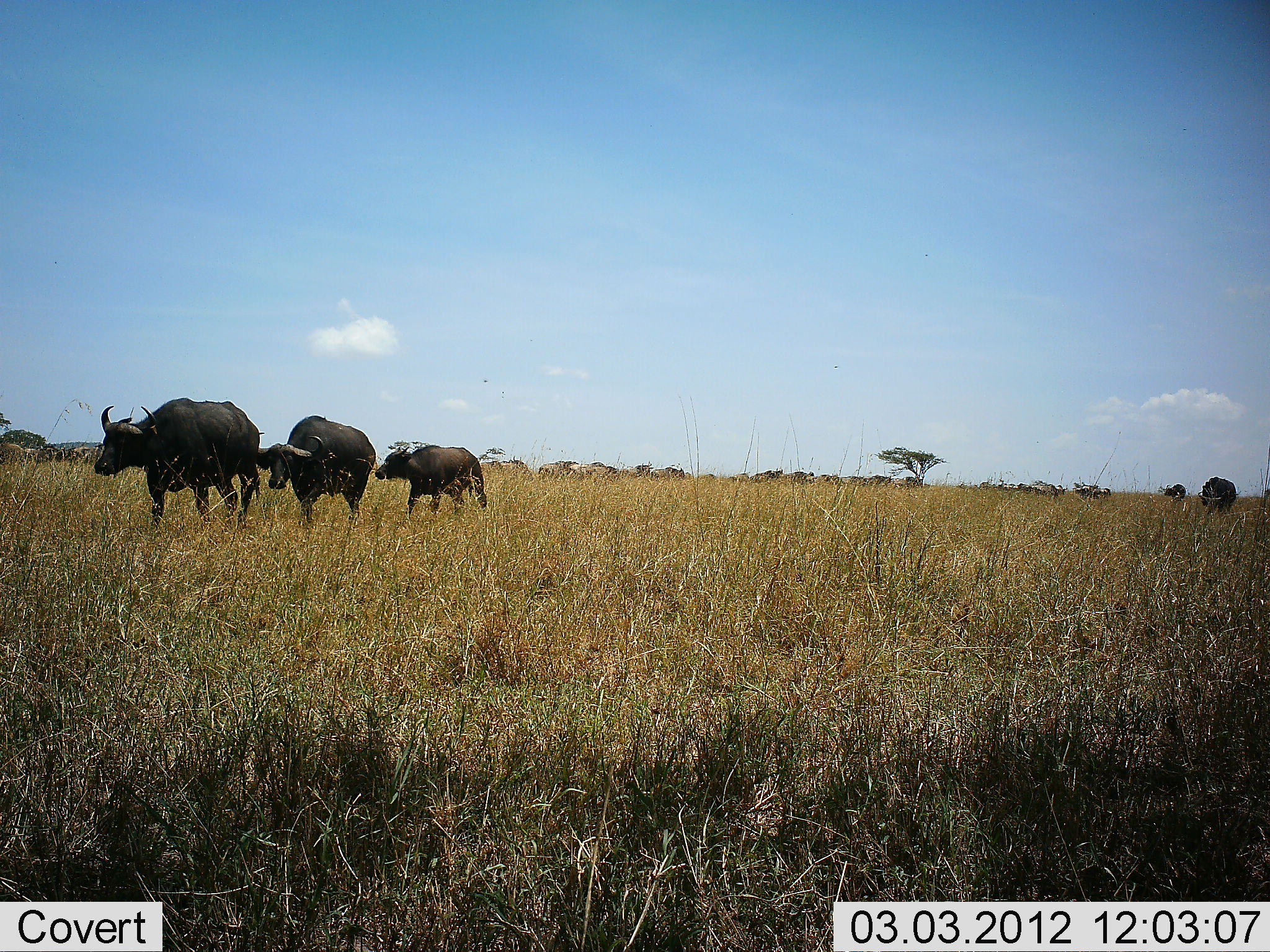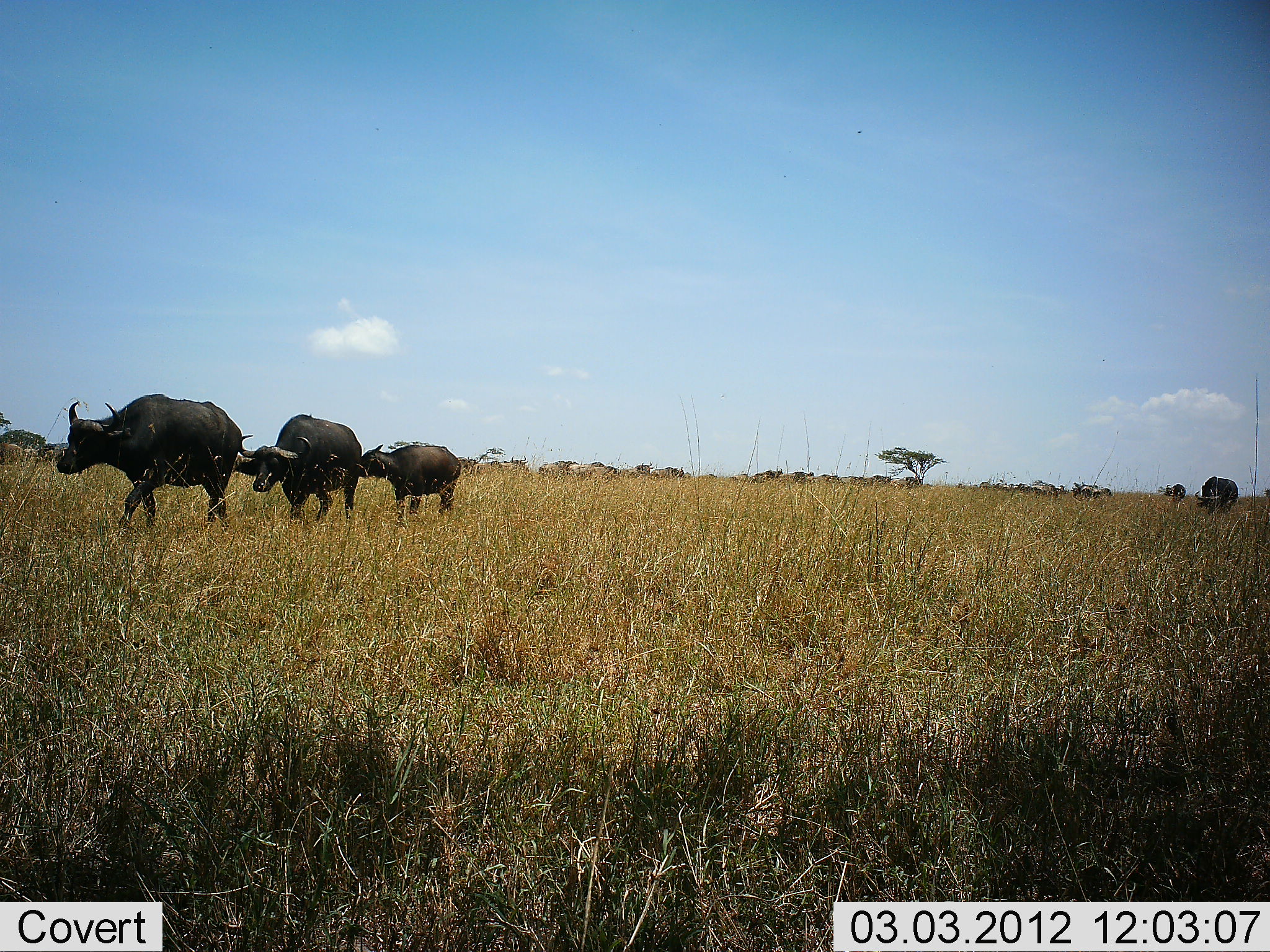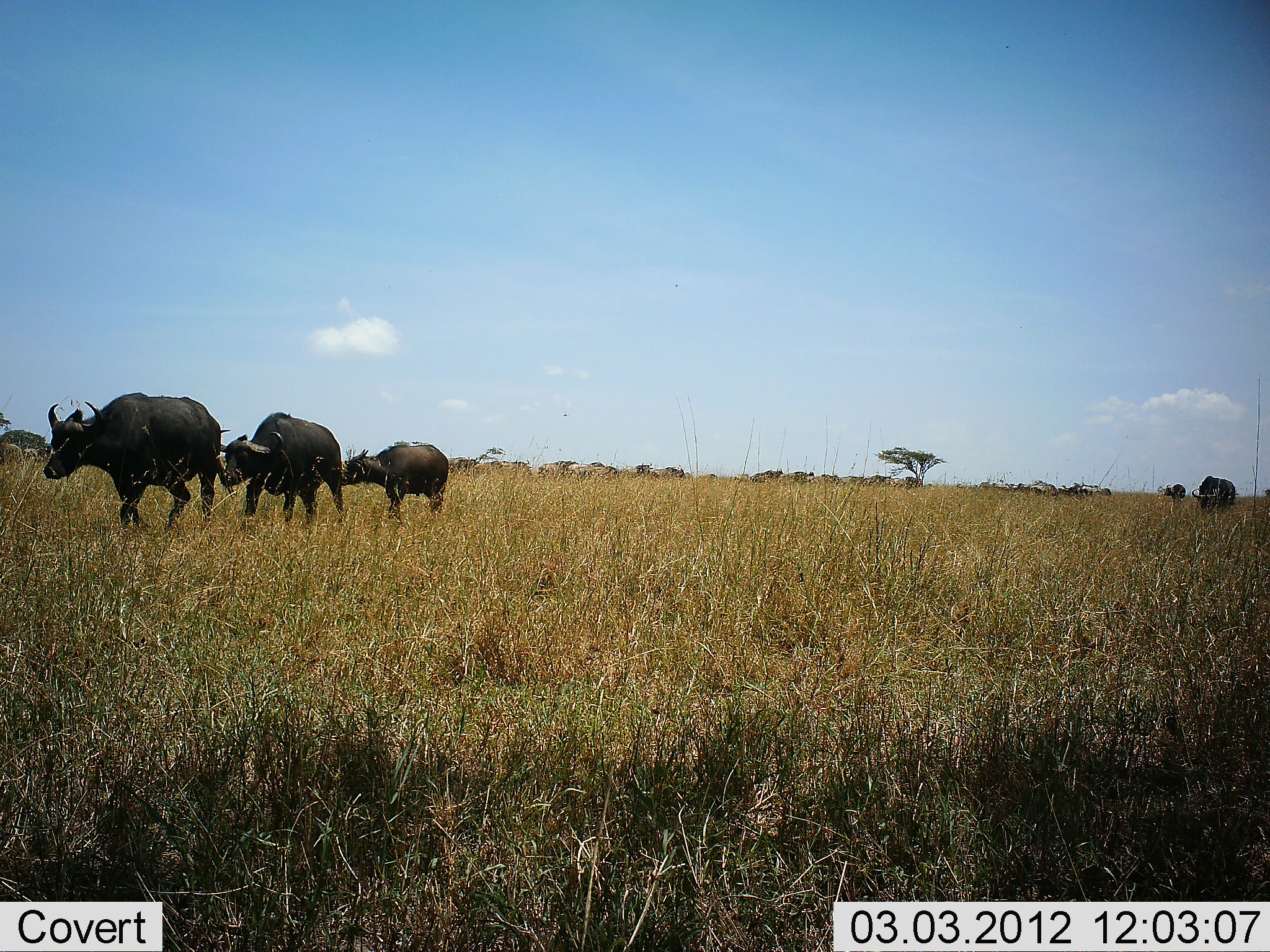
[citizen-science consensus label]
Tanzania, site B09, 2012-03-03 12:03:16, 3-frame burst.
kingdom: Animalia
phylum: Chordata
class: Mammalia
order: Artiodactyla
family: Bovidae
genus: Syncerus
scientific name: Syncerus caffer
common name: cape buffalo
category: buffalo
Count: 6.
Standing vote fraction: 29%.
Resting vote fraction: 0%.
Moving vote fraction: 100%.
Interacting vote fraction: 0%.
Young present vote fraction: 21%.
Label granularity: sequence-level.